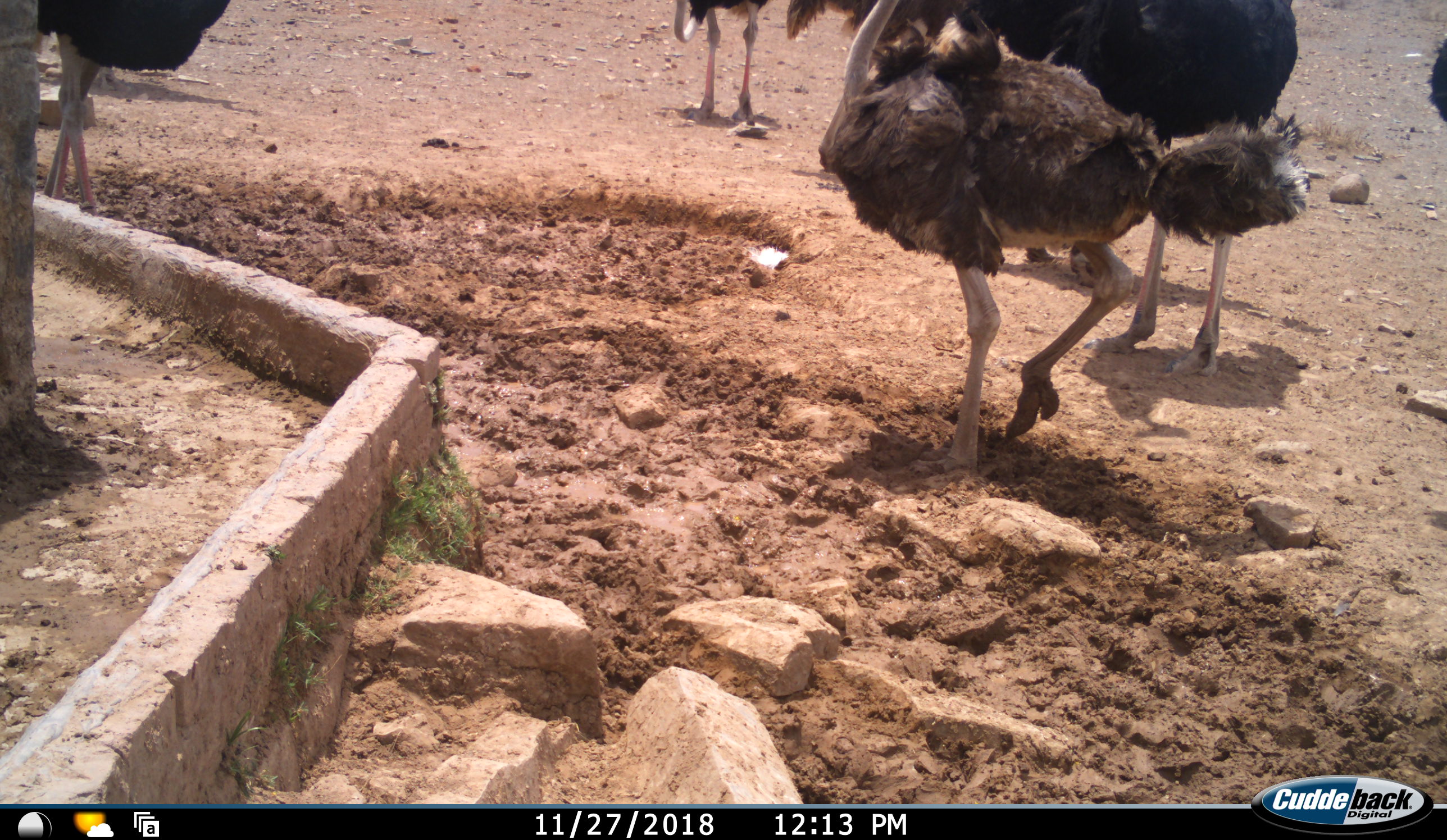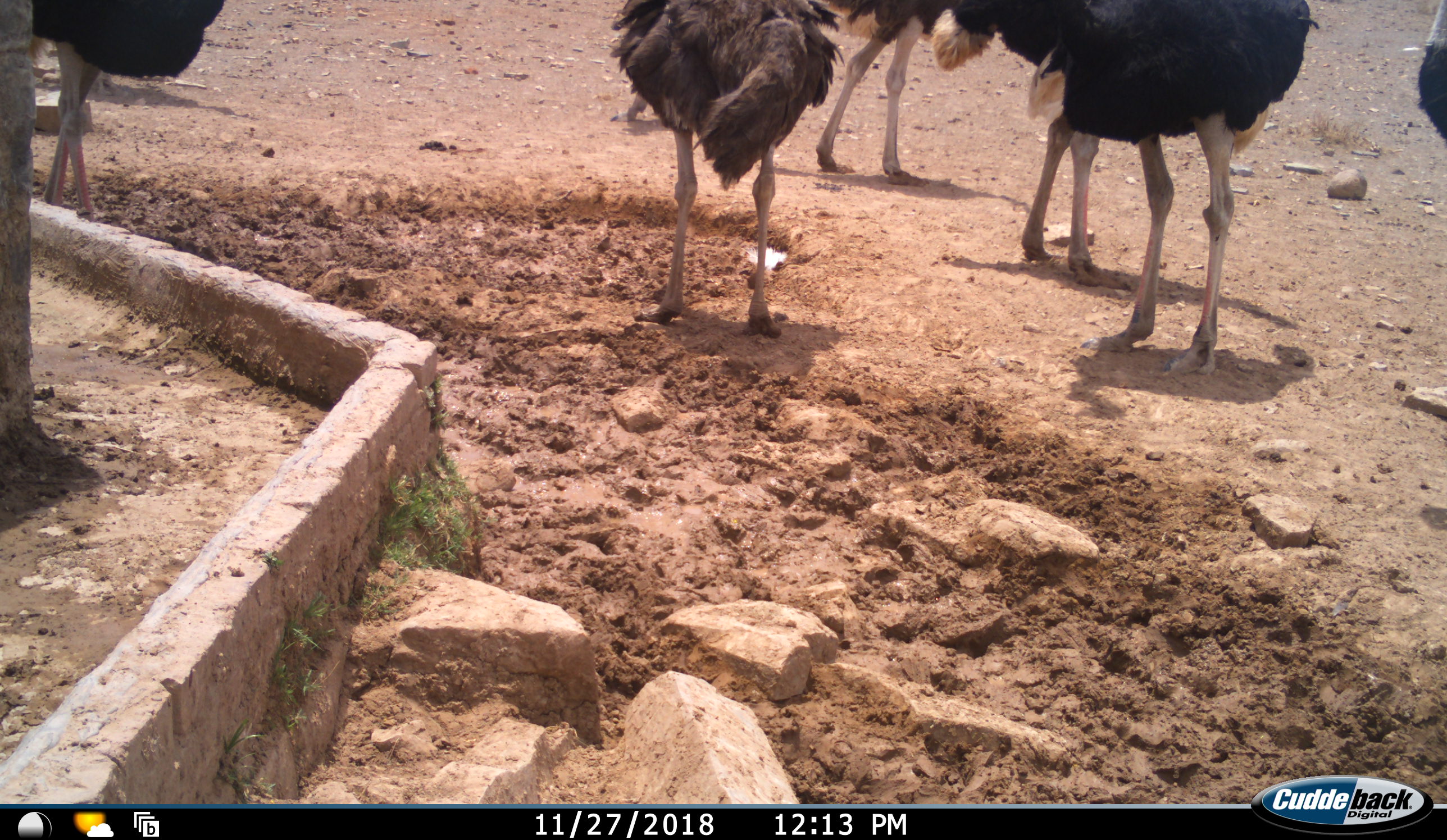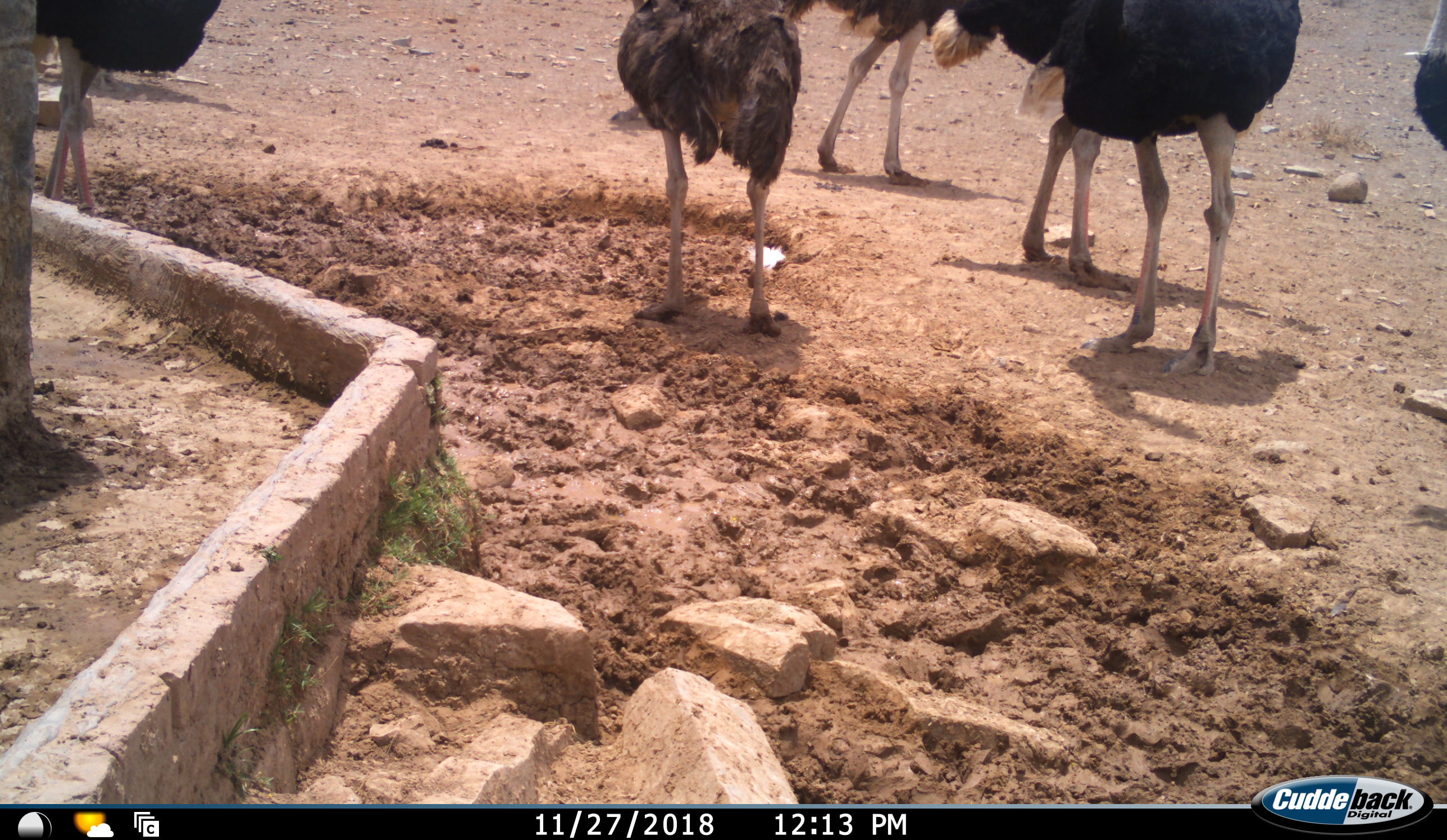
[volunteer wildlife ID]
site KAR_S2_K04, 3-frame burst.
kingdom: Animalia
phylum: Chordata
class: Aves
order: Struthioniformes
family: Struthionidae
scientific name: Struthionidae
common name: ostrich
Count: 7.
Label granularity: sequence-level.